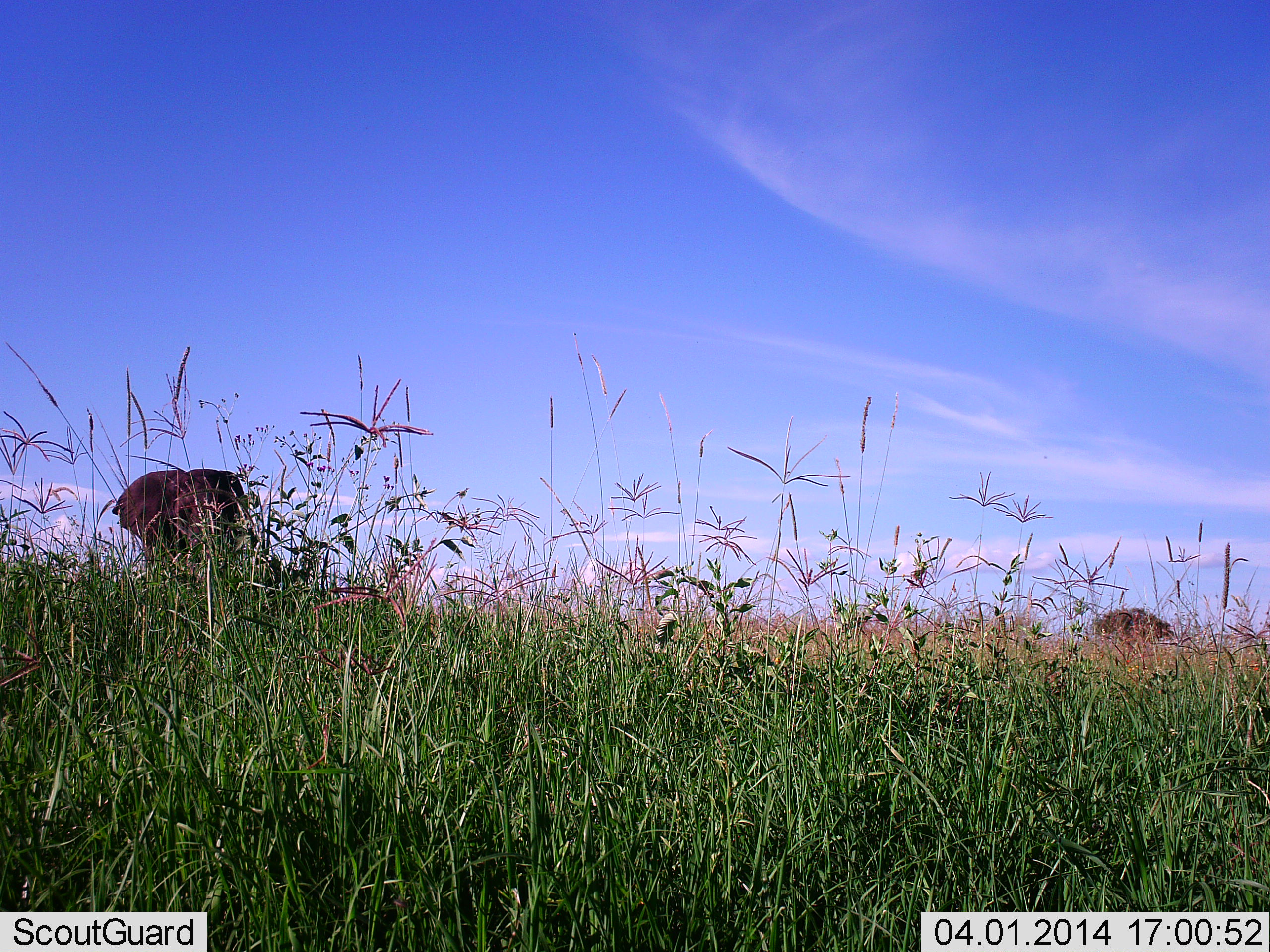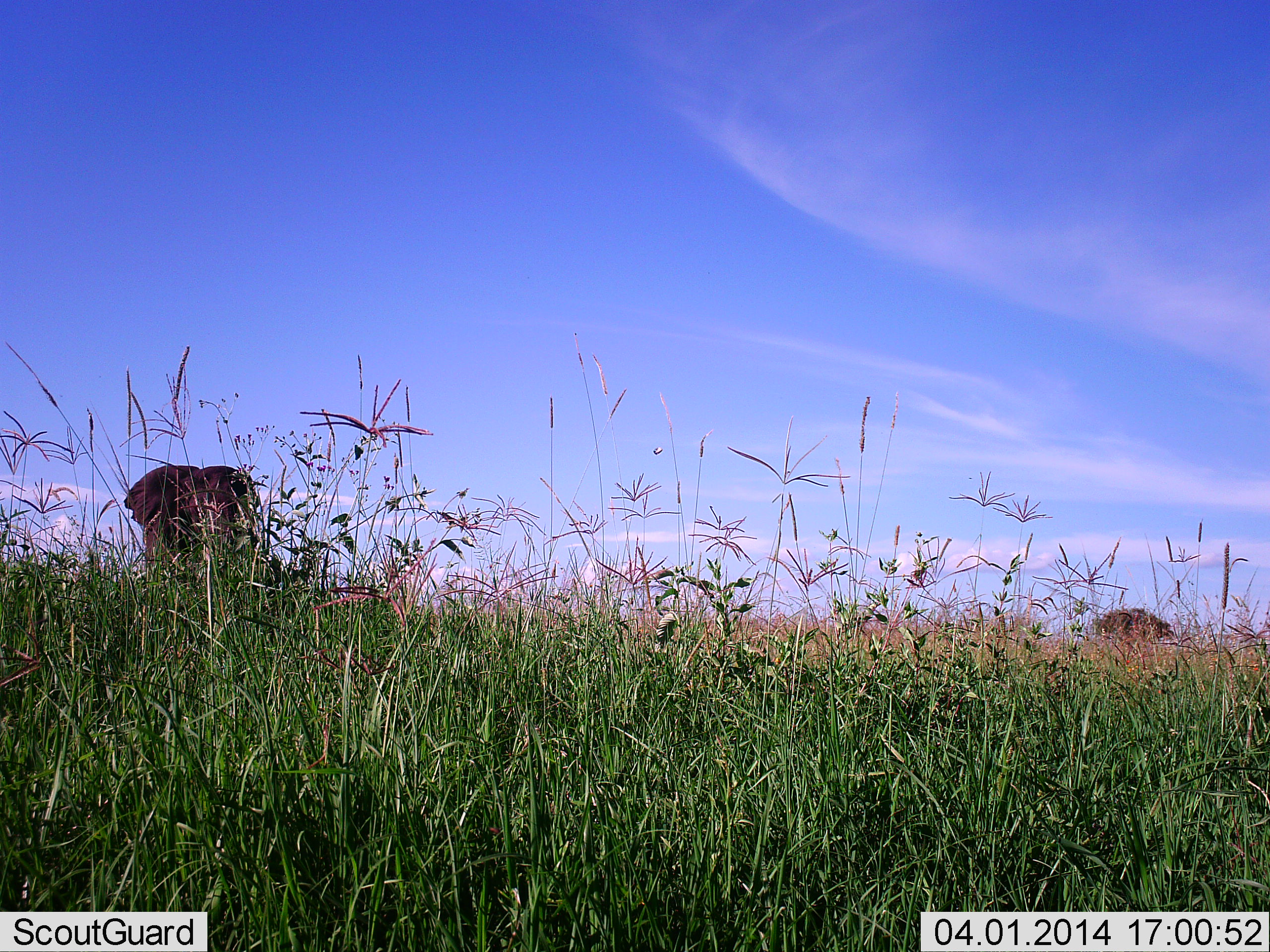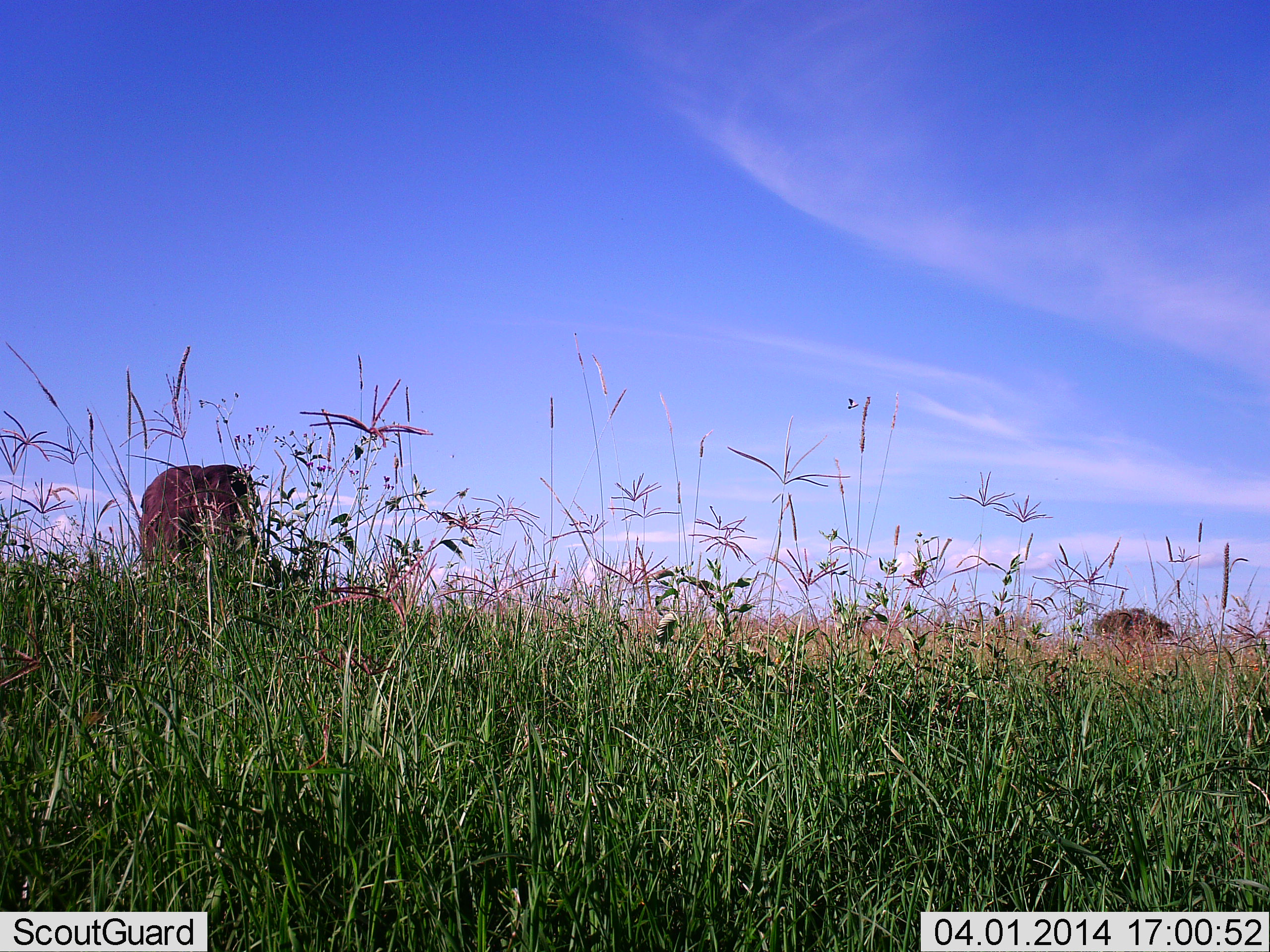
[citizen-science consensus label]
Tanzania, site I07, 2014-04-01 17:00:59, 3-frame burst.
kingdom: Animalia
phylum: Chordata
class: Mammalia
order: Proboscidea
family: Elephantidae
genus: Loxodonta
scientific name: Loxodonta africana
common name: african bush elephant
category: elephant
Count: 1.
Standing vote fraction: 30%.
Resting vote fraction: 0%.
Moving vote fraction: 70%.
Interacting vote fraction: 0%.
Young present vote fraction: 0%.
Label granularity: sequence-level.